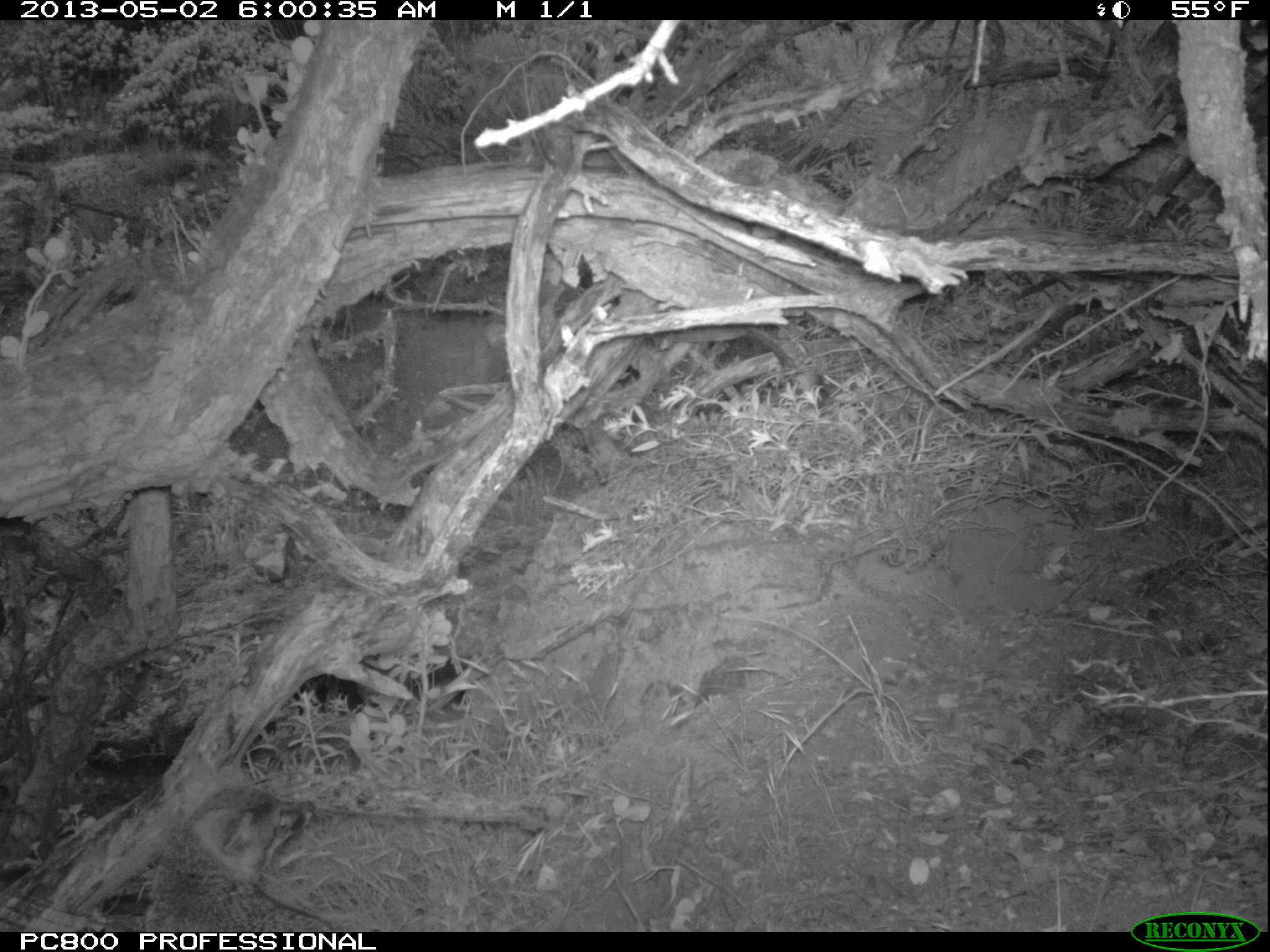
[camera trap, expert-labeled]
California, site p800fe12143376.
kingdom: Animalia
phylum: Chordata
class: Mammalia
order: Carnivora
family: Canidae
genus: Urocyon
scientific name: Urocyon littoralis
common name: island fox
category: fox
Fox (island fox) (Urocyon littoralis).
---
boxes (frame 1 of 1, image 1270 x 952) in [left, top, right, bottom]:
fox: [144, 785, 333, 932]